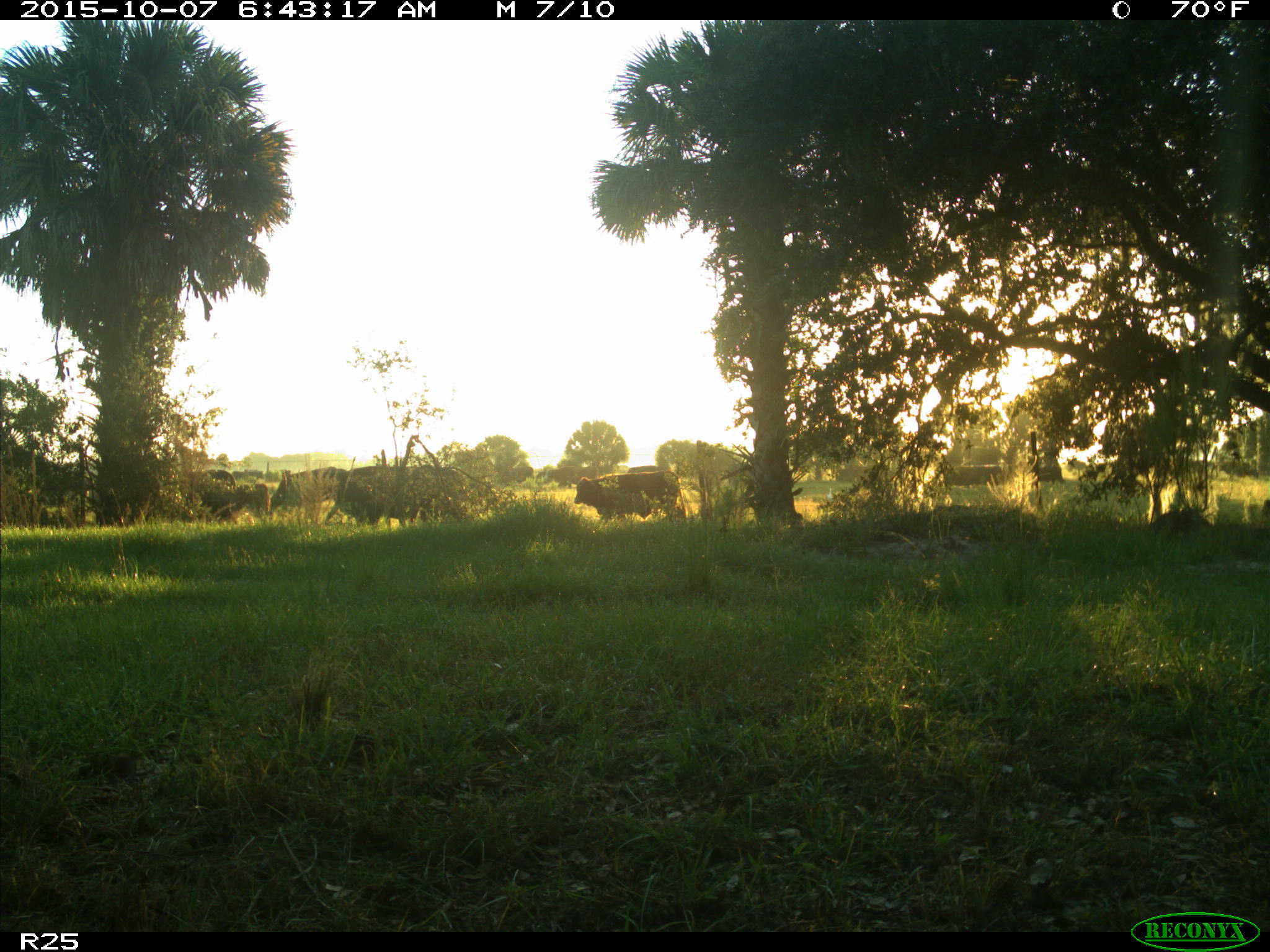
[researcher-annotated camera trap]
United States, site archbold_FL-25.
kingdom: Animalia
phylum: Chordata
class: Mammalia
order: Artiodactyla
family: Bovidae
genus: Bos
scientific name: Bos taurus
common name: domestic cow